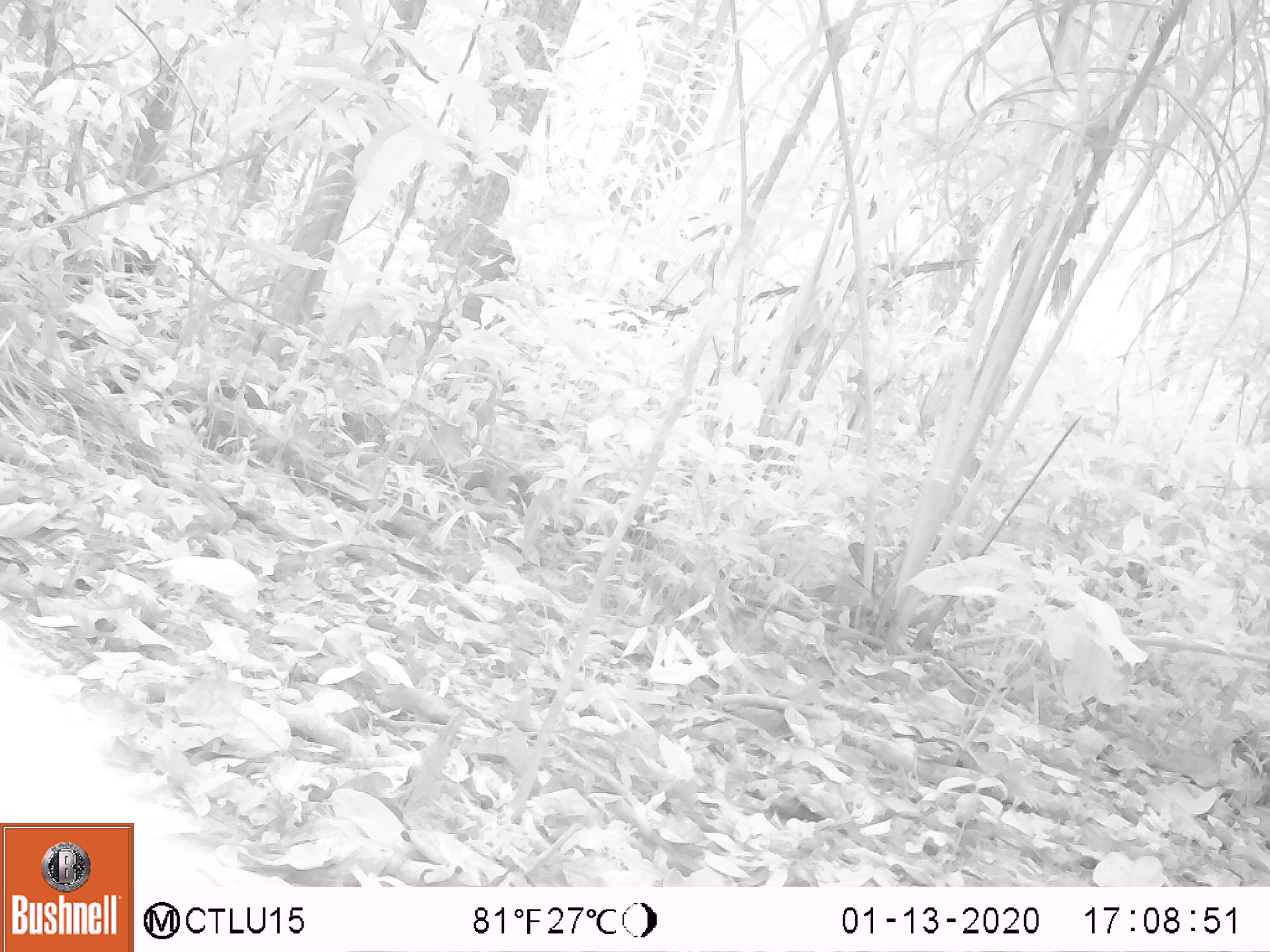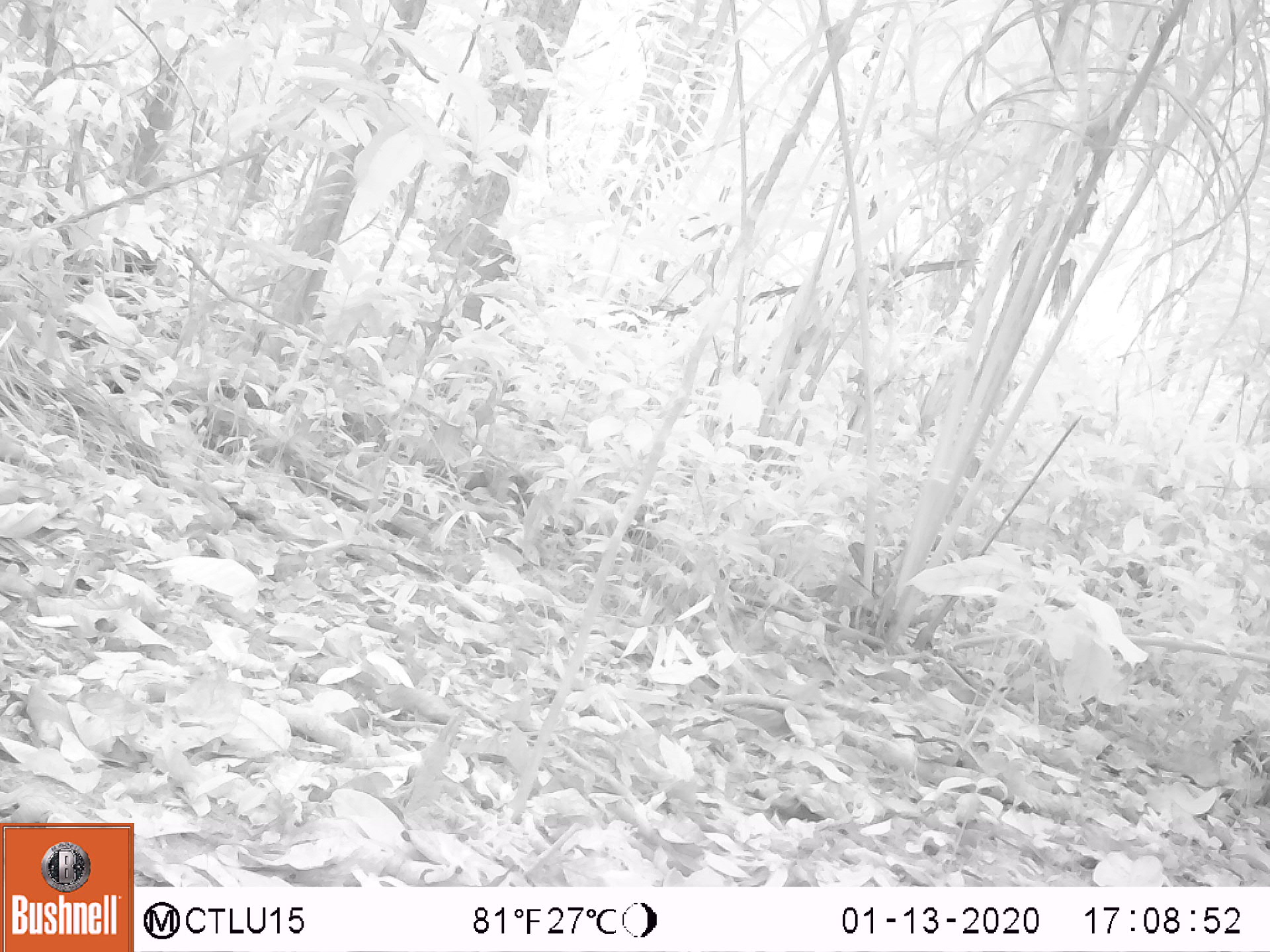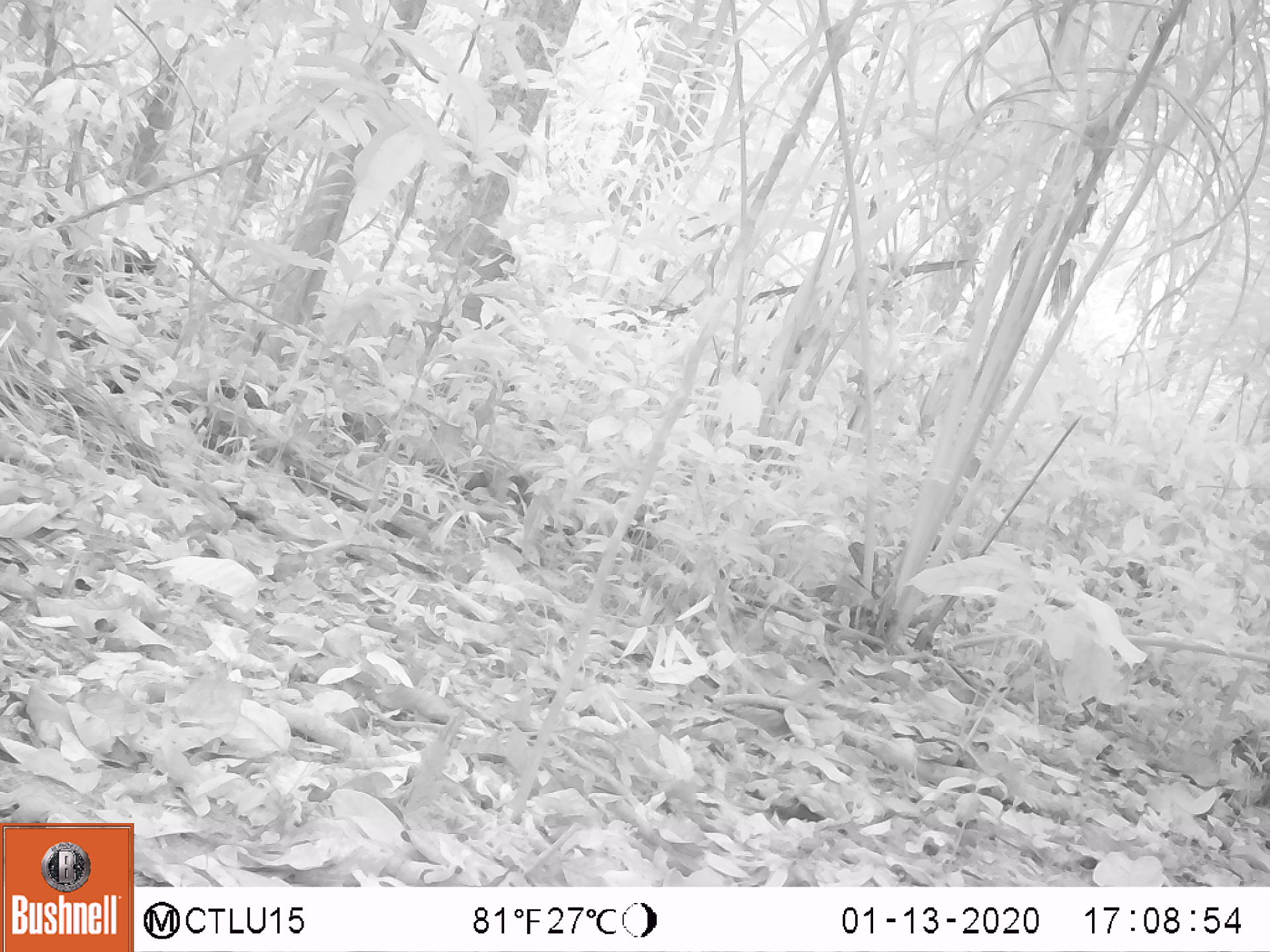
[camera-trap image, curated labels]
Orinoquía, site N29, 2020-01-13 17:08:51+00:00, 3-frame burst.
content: unidentified animal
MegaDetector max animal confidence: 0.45